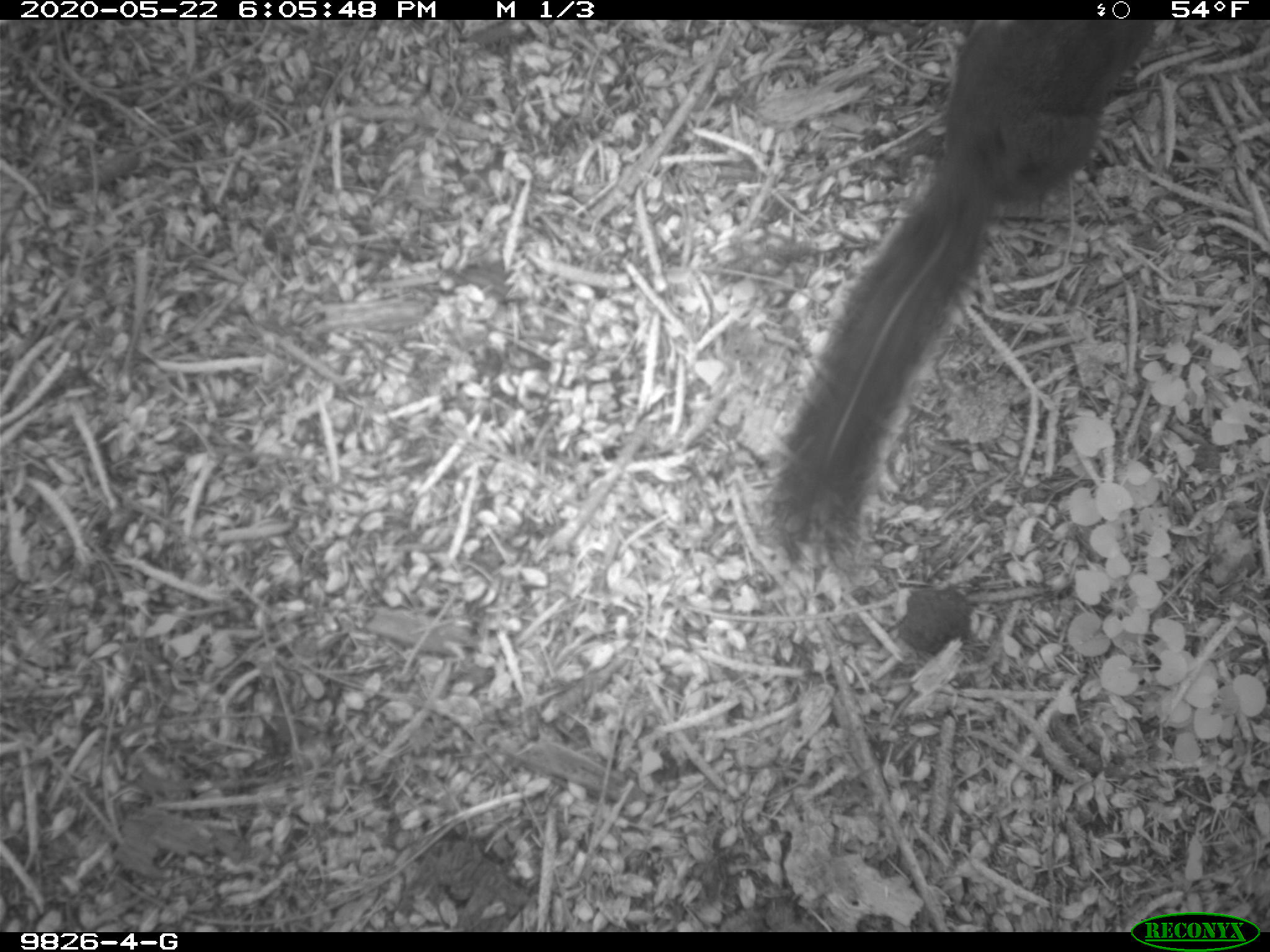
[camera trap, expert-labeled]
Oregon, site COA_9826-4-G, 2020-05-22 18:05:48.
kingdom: Animalia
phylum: Chordata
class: Mammalia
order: Rodentia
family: Sciuridae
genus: Tamiasciurus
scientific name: Tamiasciurus douglasii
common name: douglas squirrel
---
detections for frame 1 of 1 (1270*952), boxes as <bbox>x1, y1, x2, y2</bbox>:
douglas squirrel: <bbox>771, 21, 1155, 546</bbox>